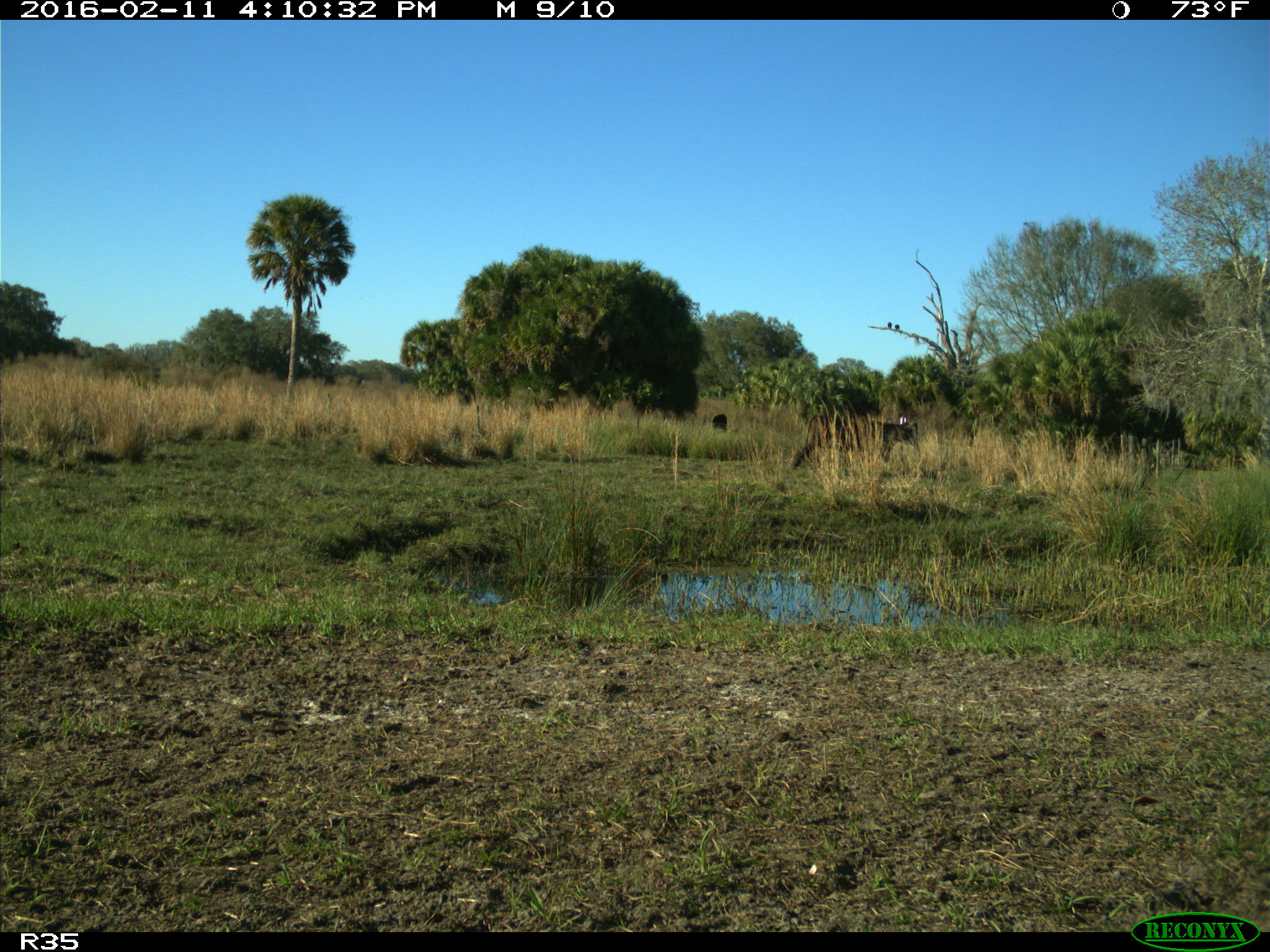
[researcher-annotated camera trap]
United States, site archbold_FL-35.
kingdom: Animalia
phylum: Chordata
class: Mammalia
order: Artiodactyla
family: Bovidae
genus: Bos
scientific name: Bos taurus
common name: domestic cow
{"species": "Bos taurus (domestic cow)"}